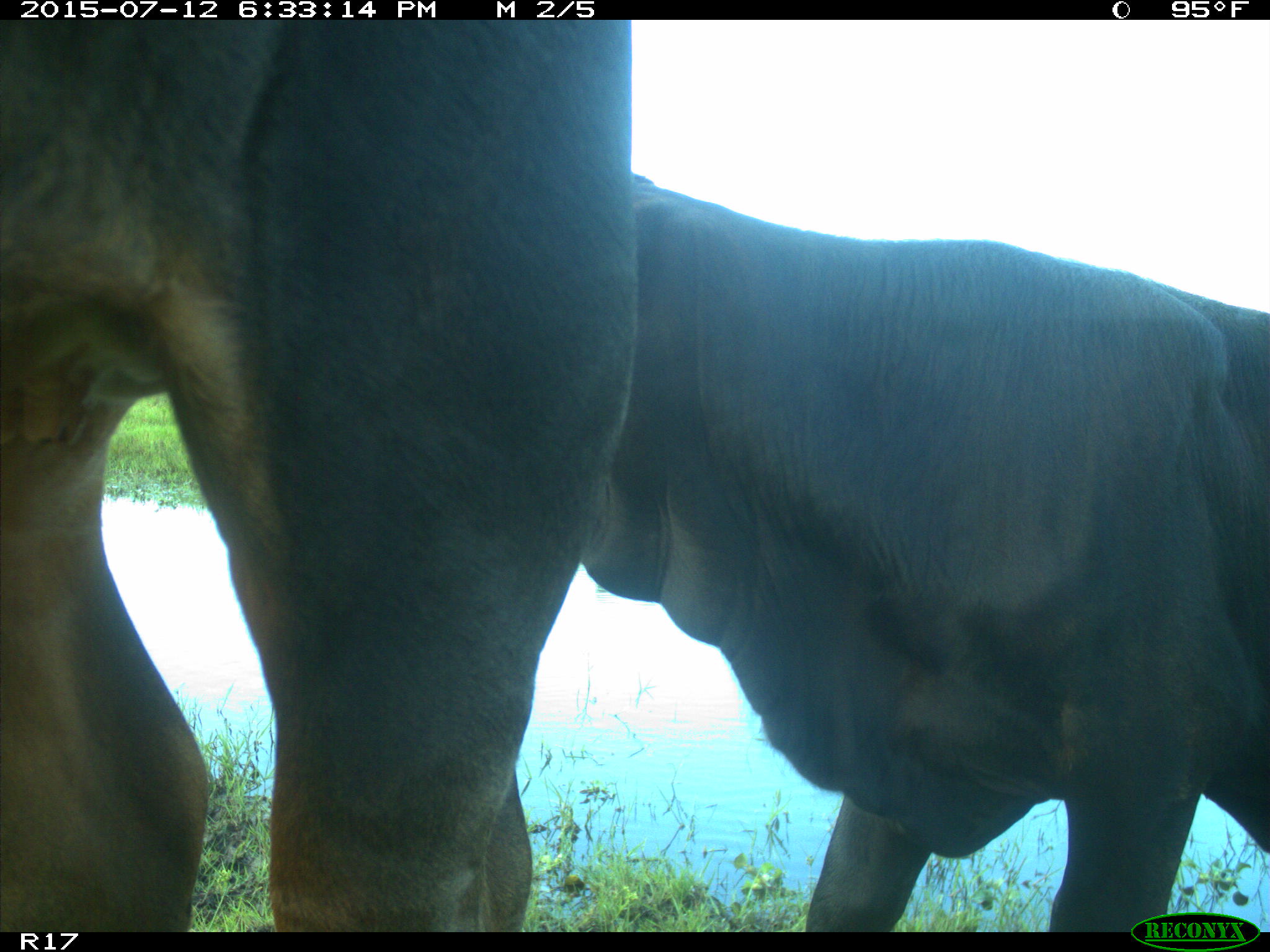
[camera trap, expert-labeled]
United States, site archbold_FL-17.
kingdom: Animalia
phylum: Chordata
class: Mammalia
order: Artiodactyla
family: Bovidae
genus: Bos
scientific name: Bos taurus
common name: domestic cow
Bos taurus (domestic cow).